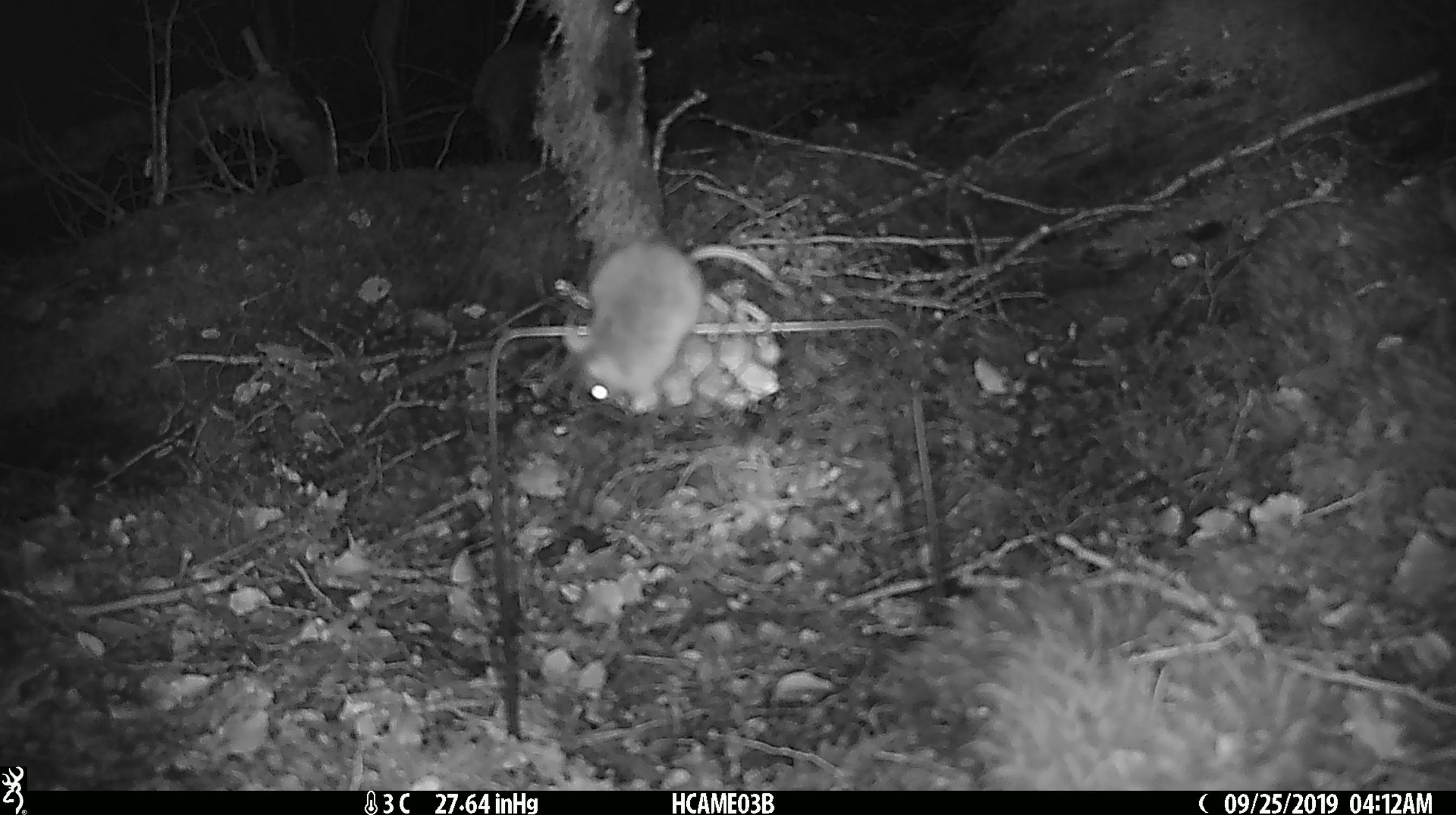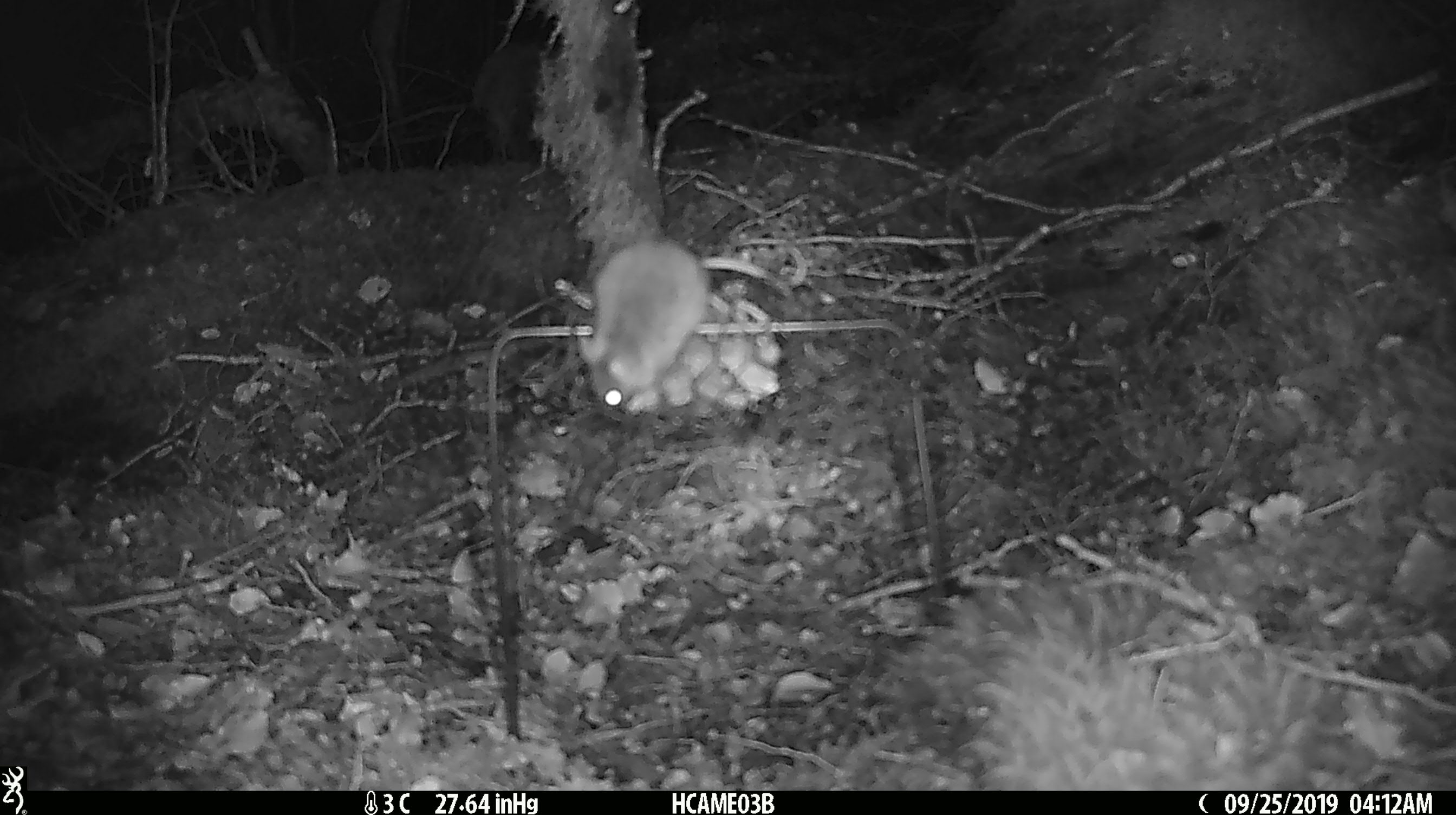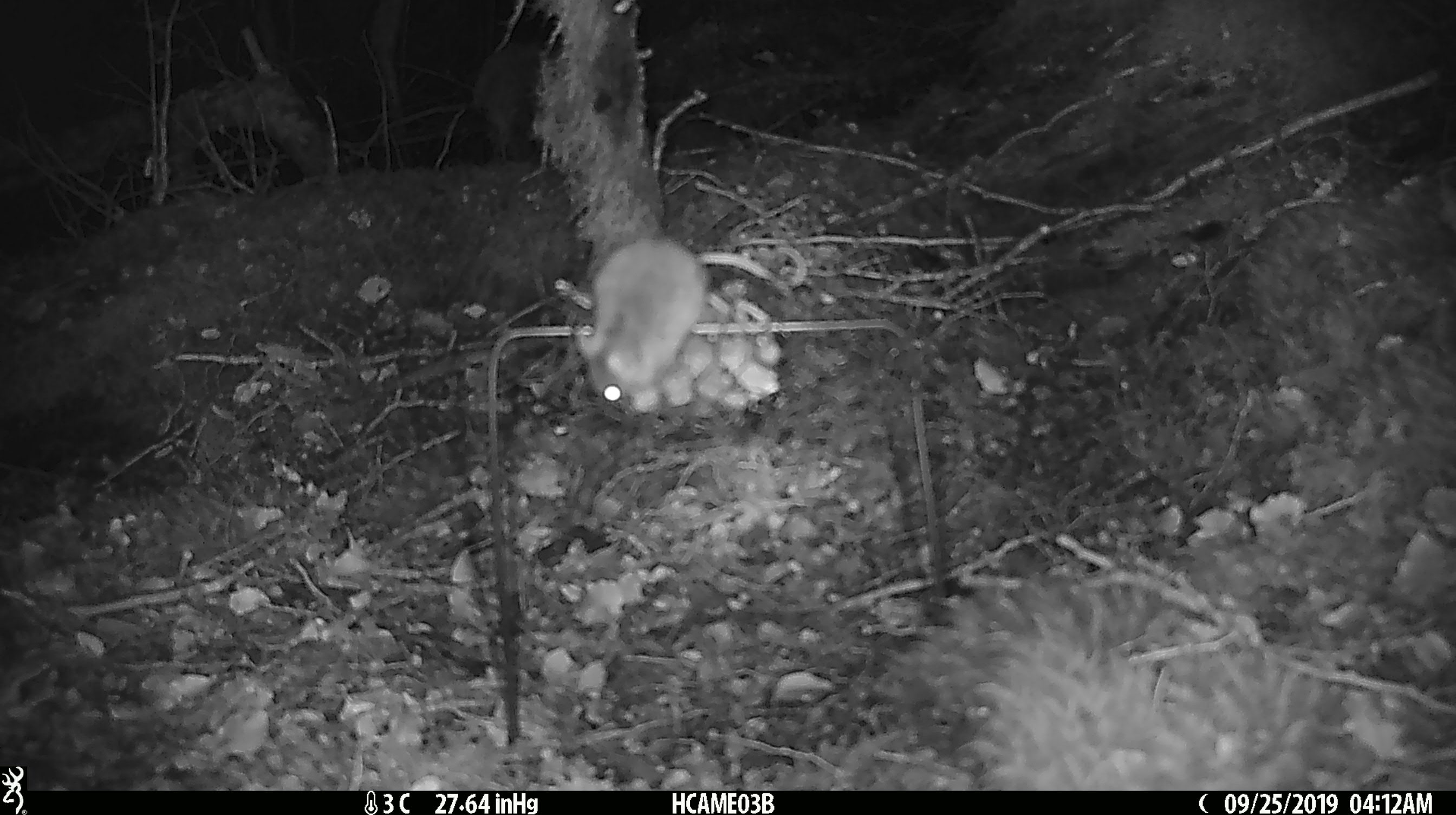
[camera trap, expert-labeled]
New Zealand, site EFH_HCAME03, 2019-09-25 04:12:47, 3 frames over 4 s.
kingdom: Animalia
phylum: Chordata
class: Mammalia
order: Rodentia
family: Muridae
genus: Mus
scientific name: Mus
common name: mouse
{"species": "mouse (Mus)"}